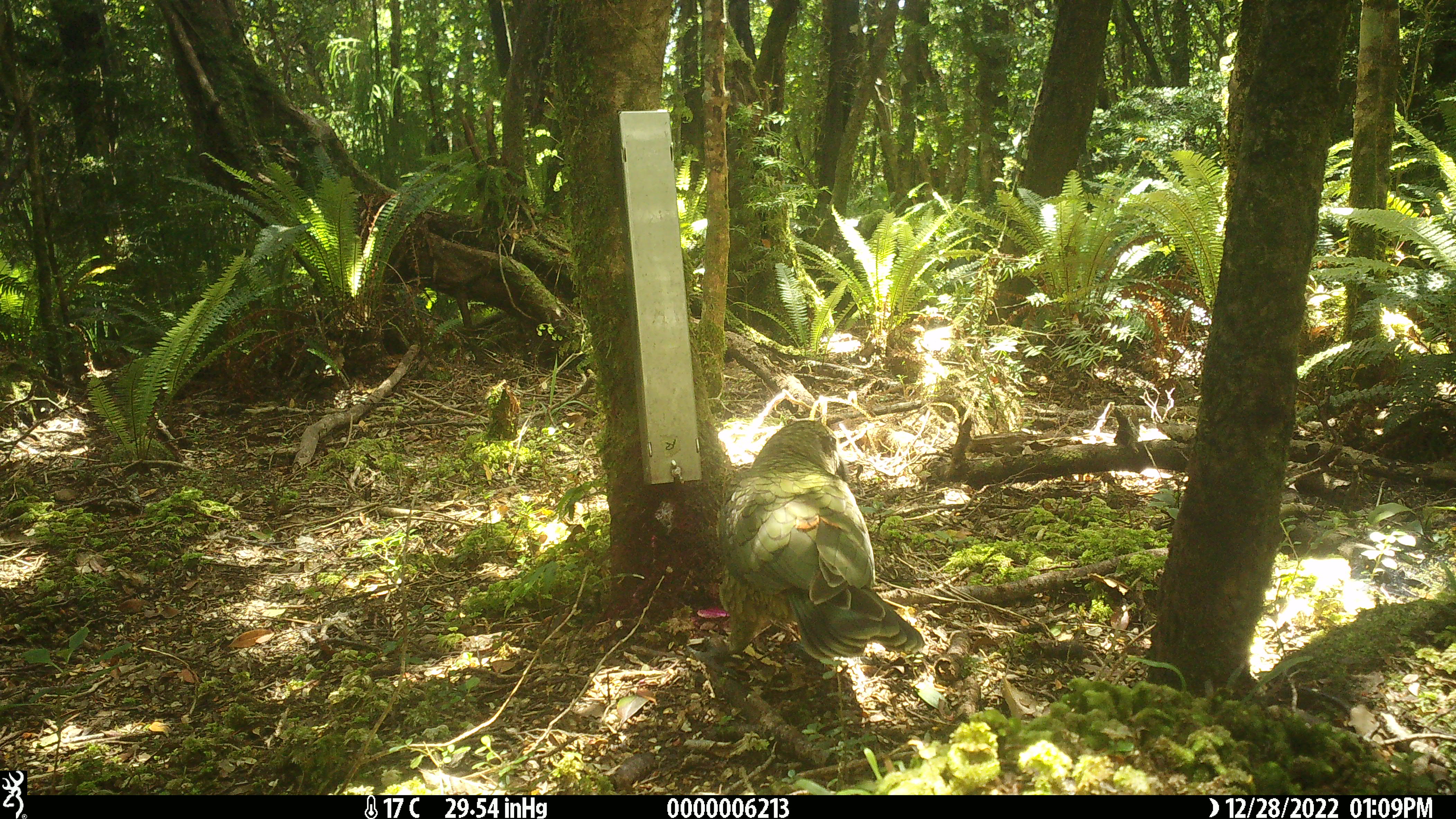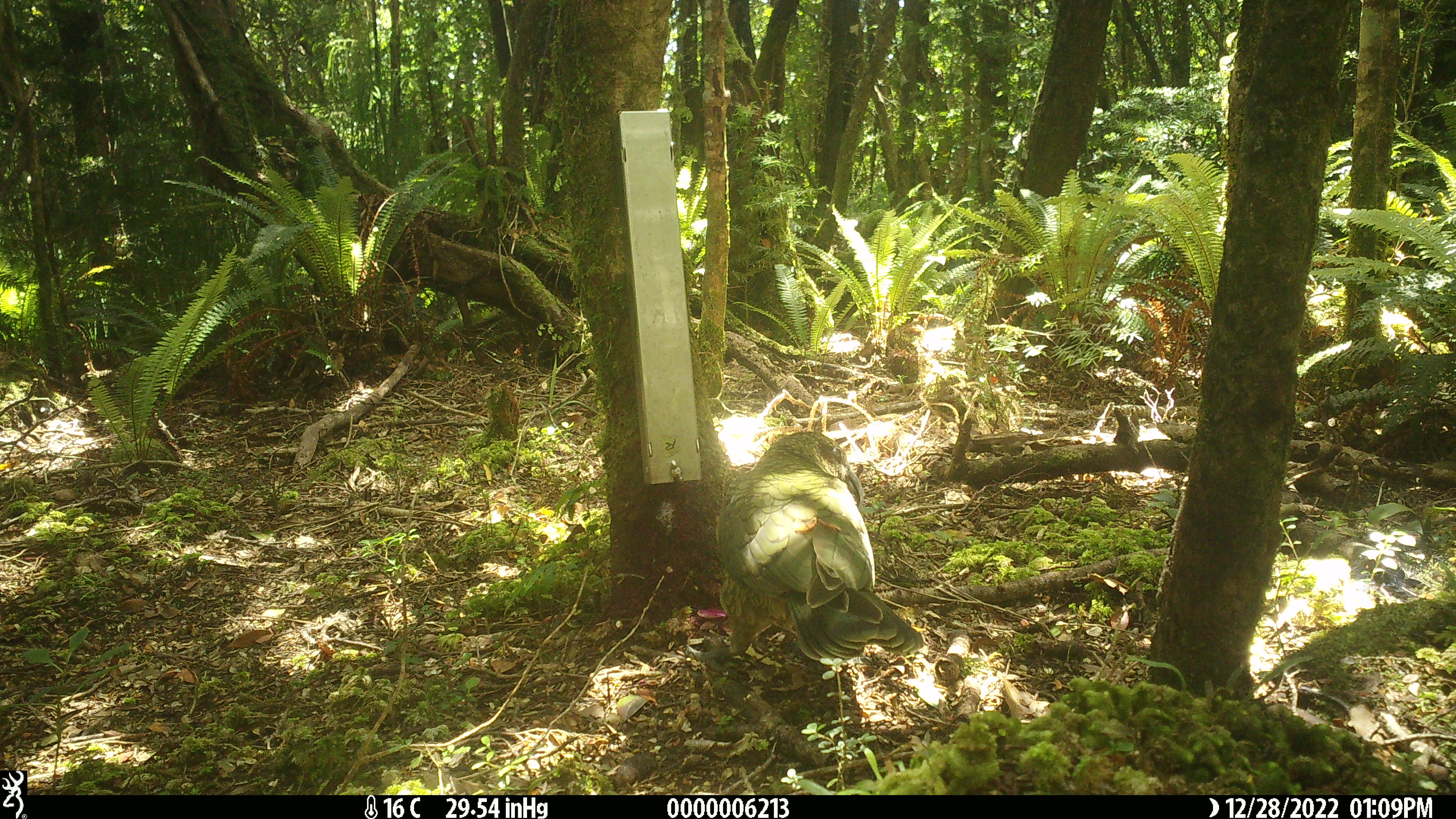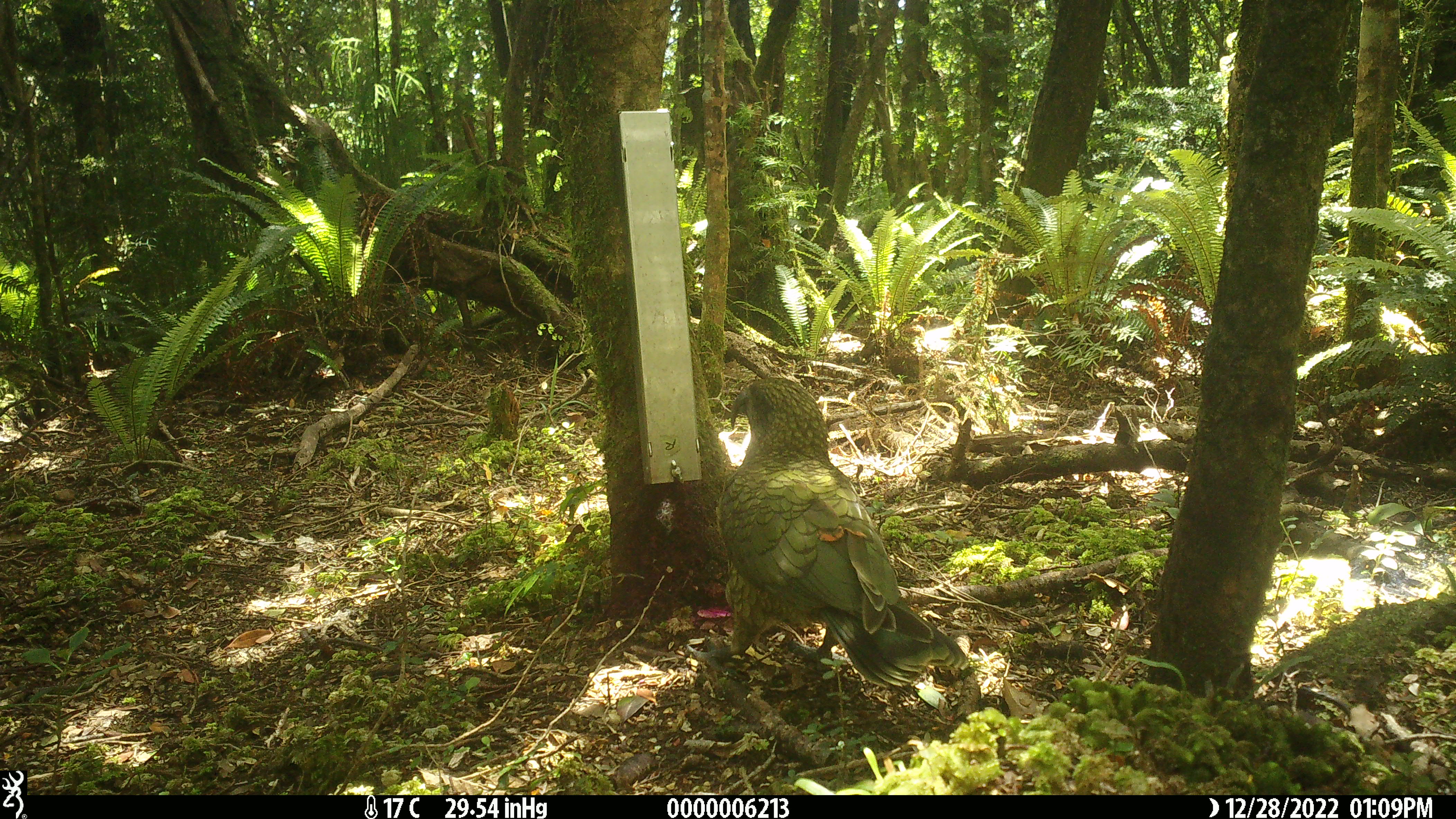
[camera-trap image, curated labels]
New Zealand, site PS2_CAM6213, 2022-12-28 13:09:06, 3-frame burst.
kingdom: Animalia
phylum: Chordata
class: Aves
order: Psittaciformes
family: Strigopidae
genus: Nestor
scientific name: Nestor notabilis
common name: kea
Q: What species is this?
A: Kea (Nestor notabilis).